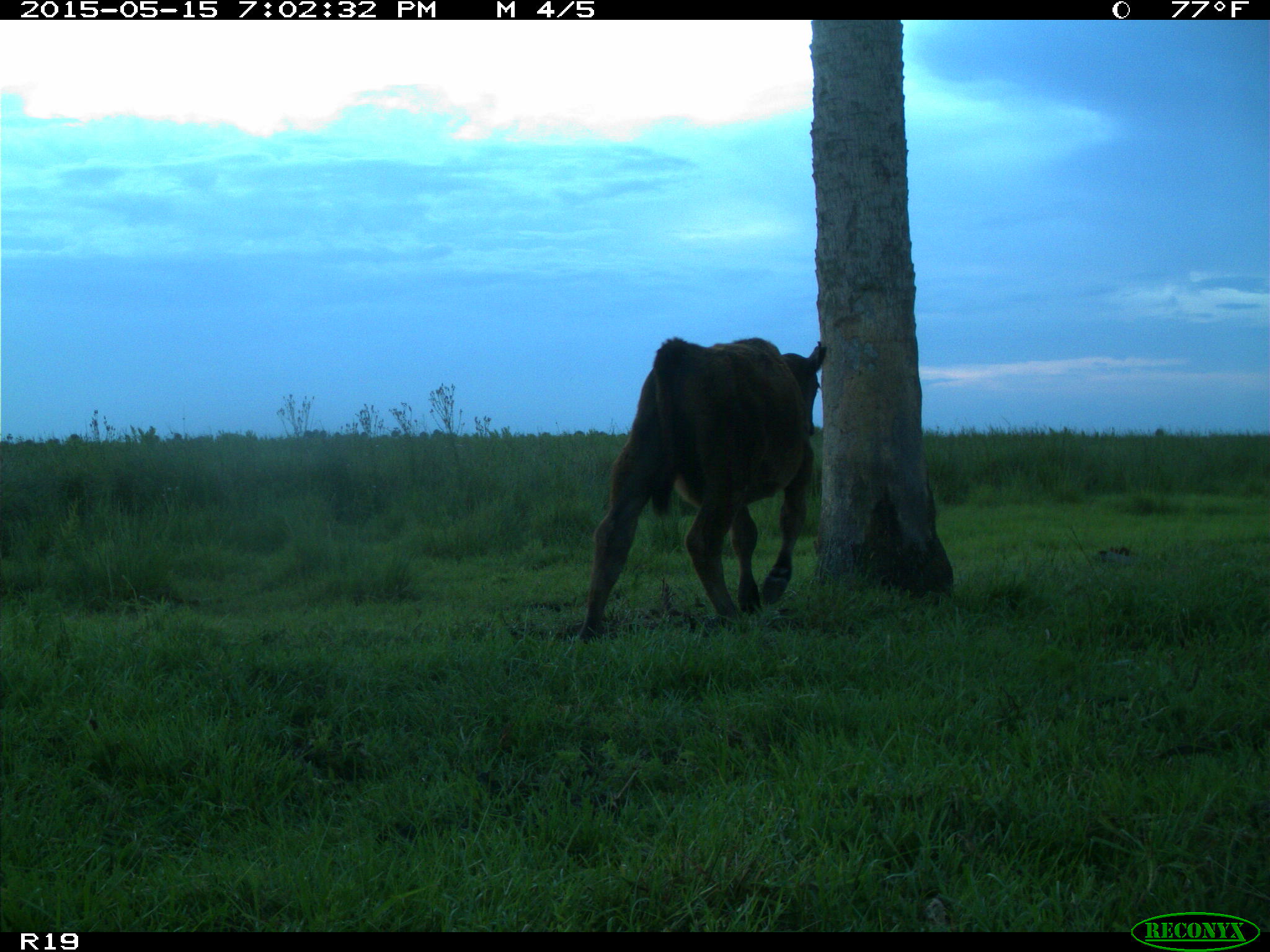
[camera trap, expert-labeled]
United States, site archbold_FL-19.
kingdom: Animalia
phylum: Chordata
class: Mammalia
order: Artiodactyla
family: Bovidae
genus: Bos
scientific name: Bos taurus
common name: domestic cow